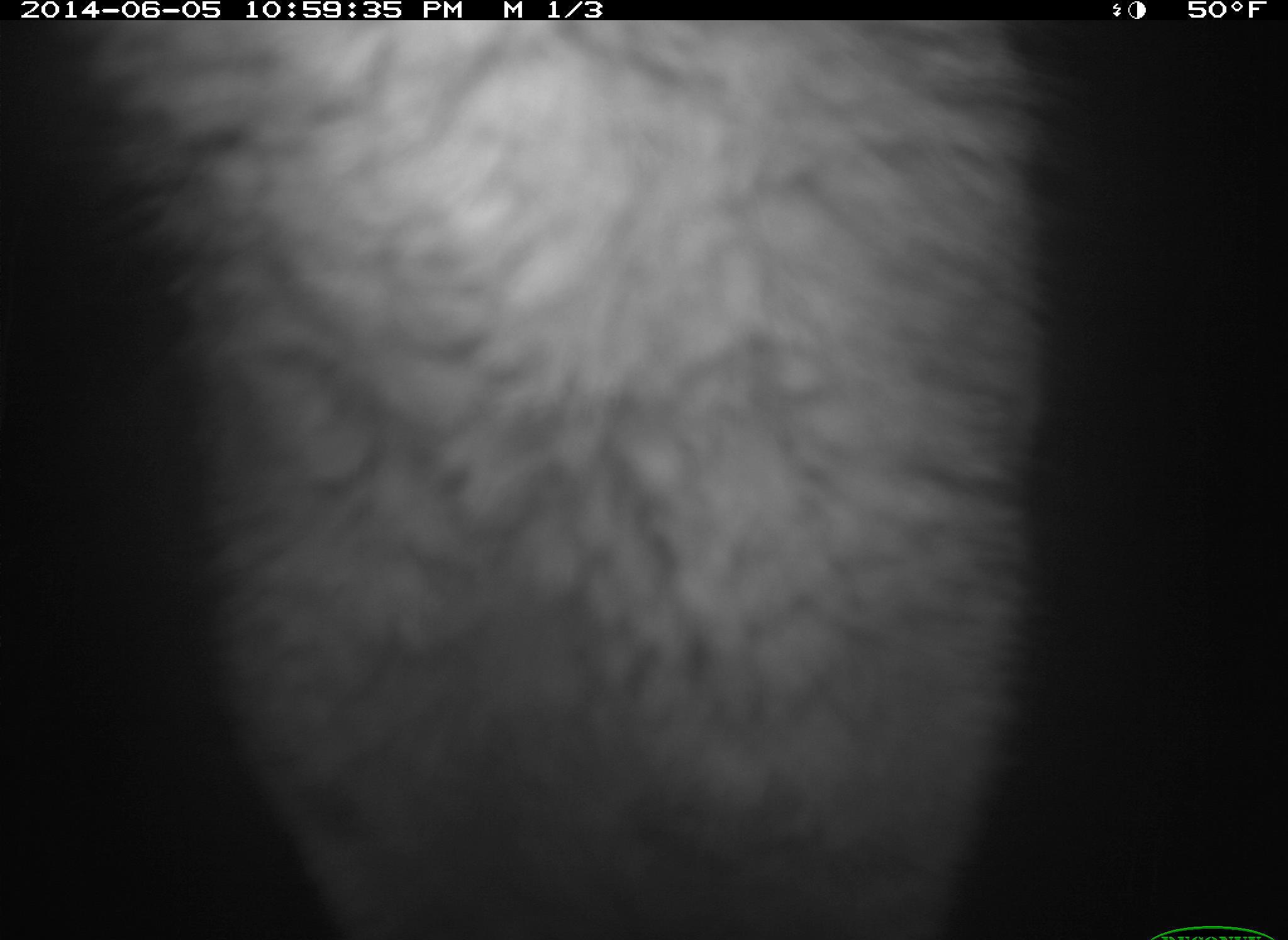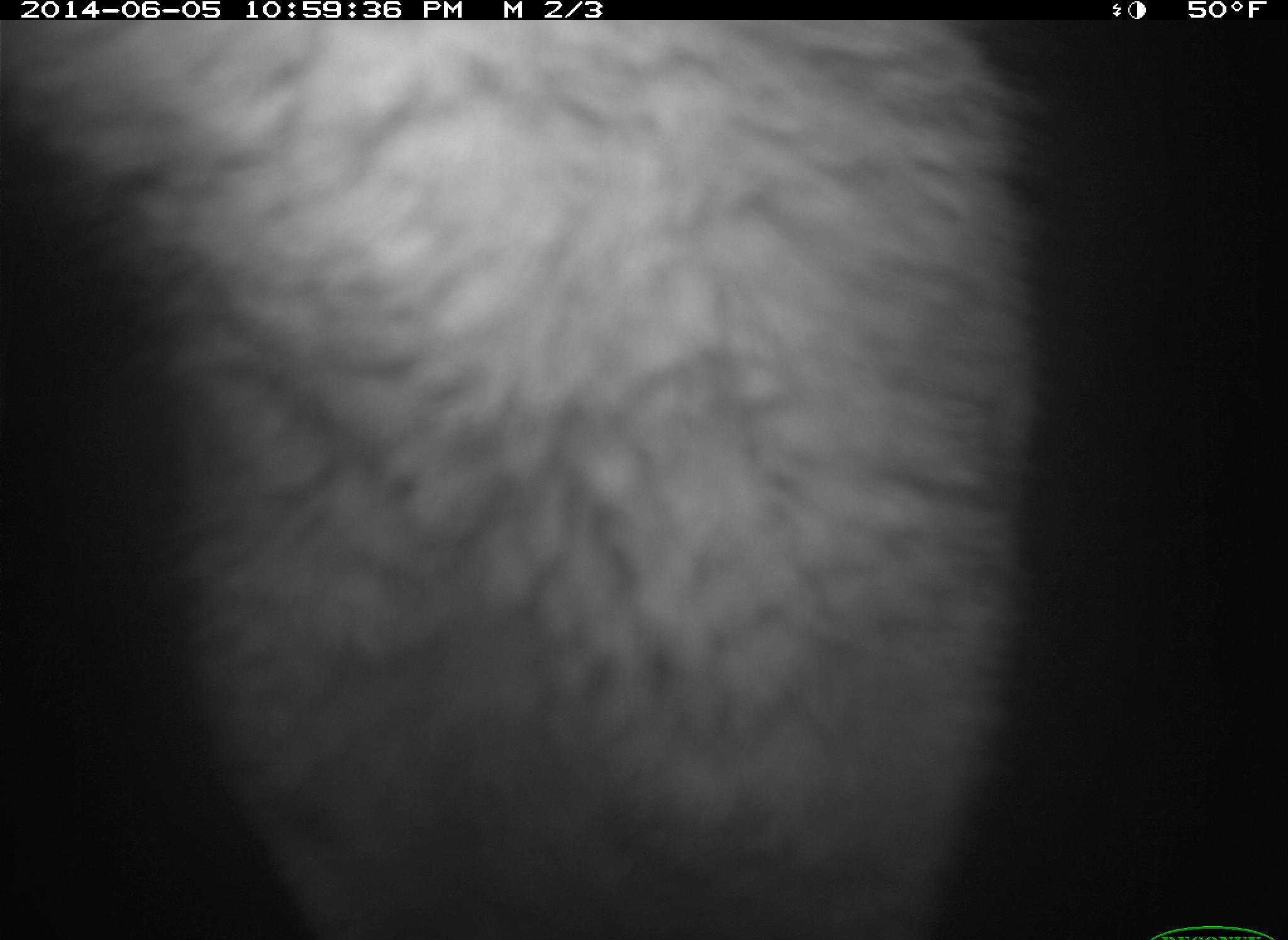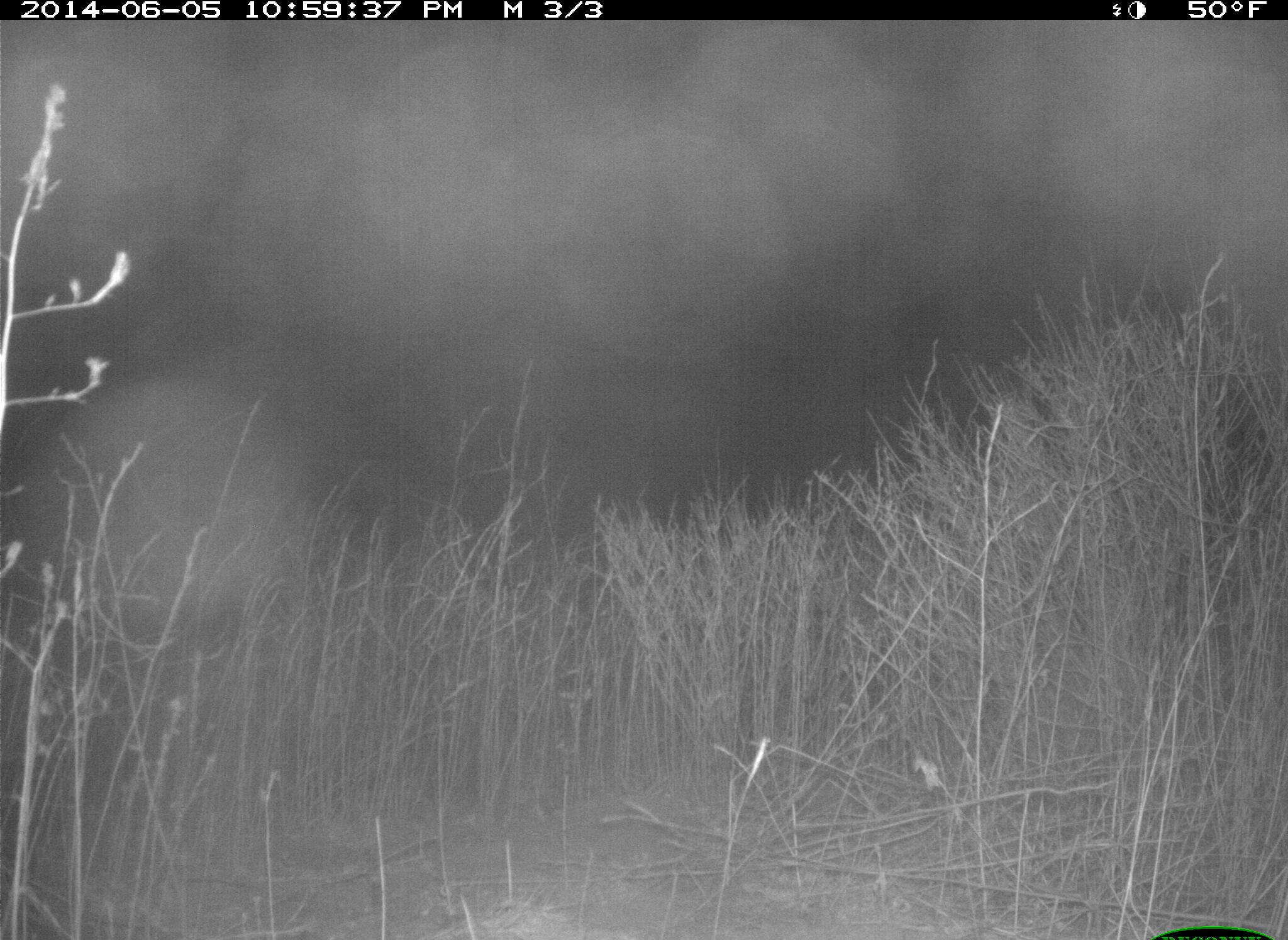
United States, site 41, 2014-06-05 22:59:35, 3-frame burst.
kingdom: Animalia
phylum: Chordata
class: Mammalia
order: Carnivora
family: Canidae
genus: Canis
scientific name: Canis latrans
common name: coyote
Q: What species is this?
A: Coyote (Canis latrans).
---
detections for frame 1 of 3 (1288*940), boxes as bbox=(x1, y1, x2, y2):
coyote: bbox=(96, 20, 1067, 934)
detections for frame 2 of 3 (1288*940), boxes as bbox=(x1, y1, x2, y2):
coyote: bbox=(5, 18, 1059, 937)